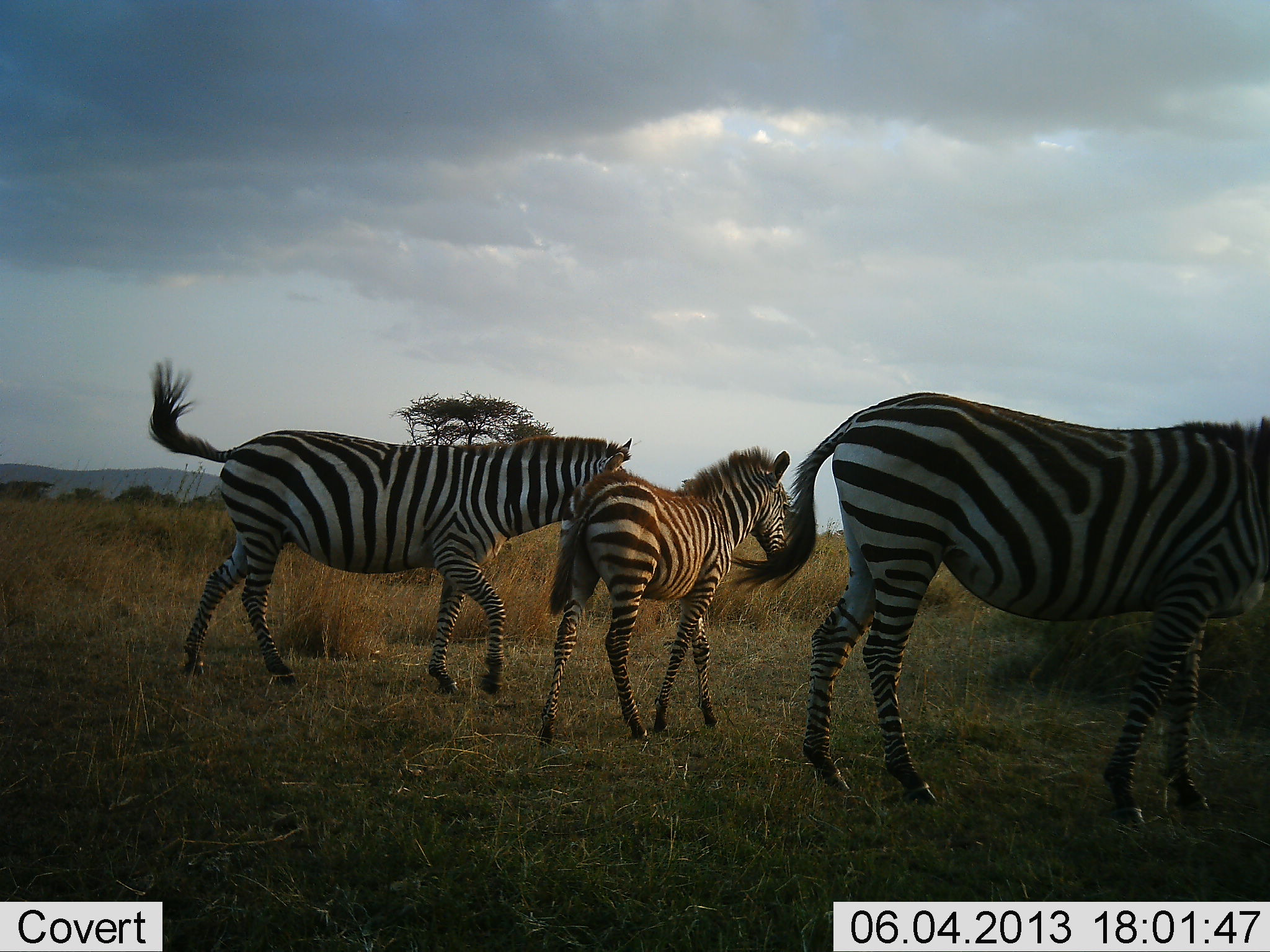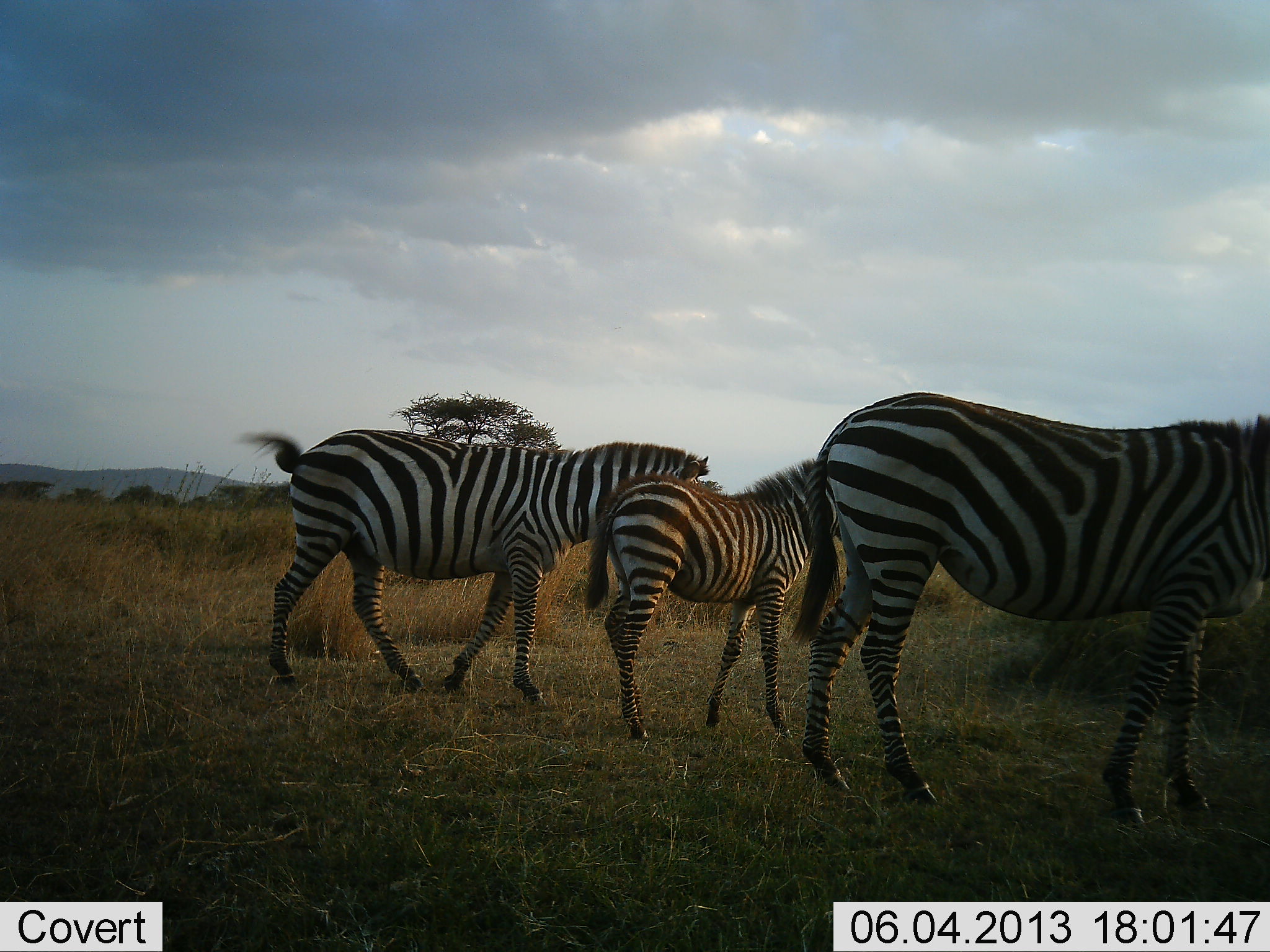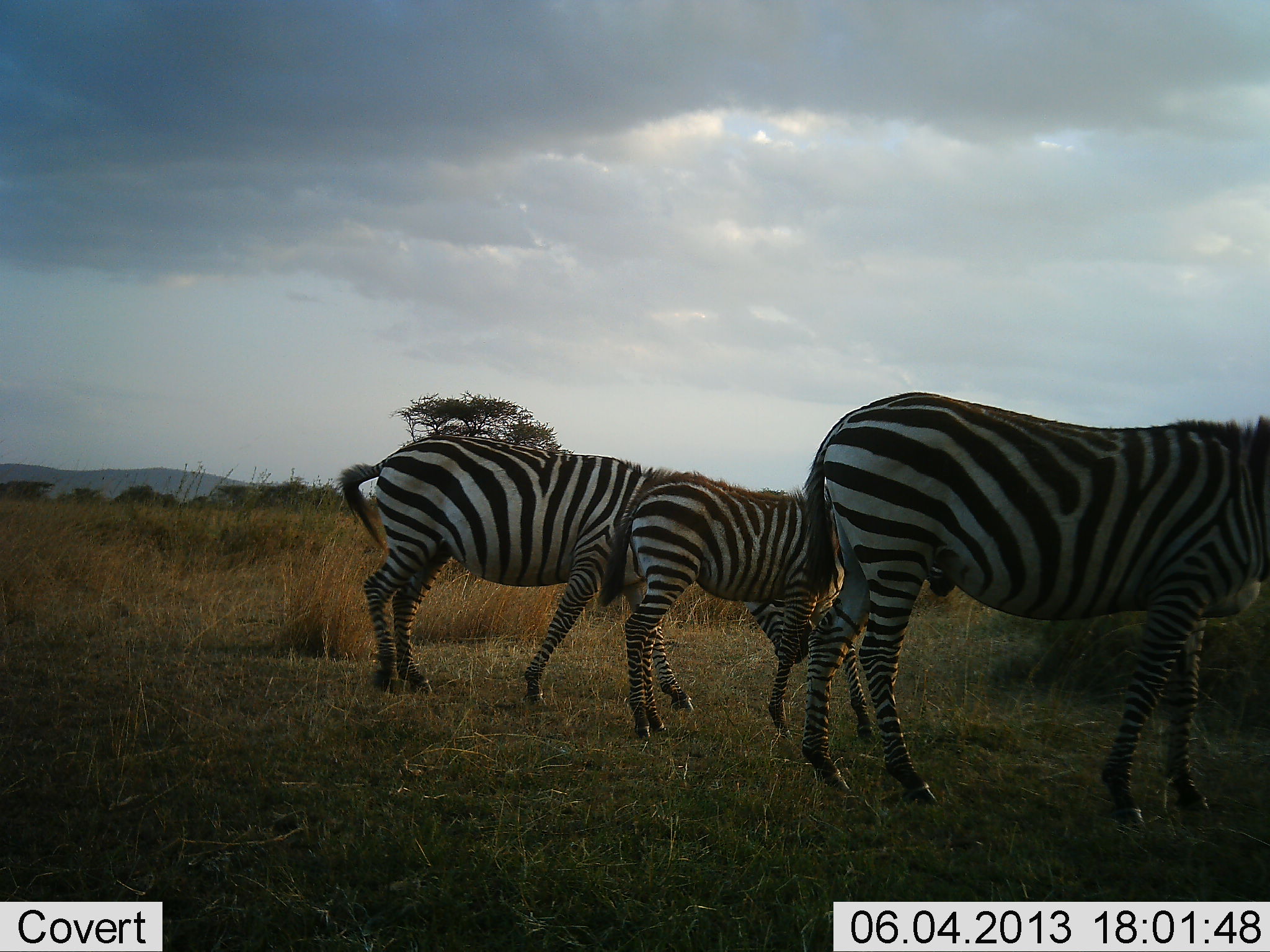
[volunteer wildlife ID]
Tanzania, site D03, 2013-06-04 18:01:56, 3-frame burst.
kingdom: Animalia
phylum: Chordata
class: Mammalia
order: Perissodactyla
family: Equidae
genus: Equus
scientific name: Equus quagga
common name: plains zebra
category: zebra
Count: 3.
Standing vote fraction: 73%.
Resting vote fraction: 0%.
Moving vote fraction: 83%.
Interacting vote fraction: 7%.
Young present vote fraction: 77%.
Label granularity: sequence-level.